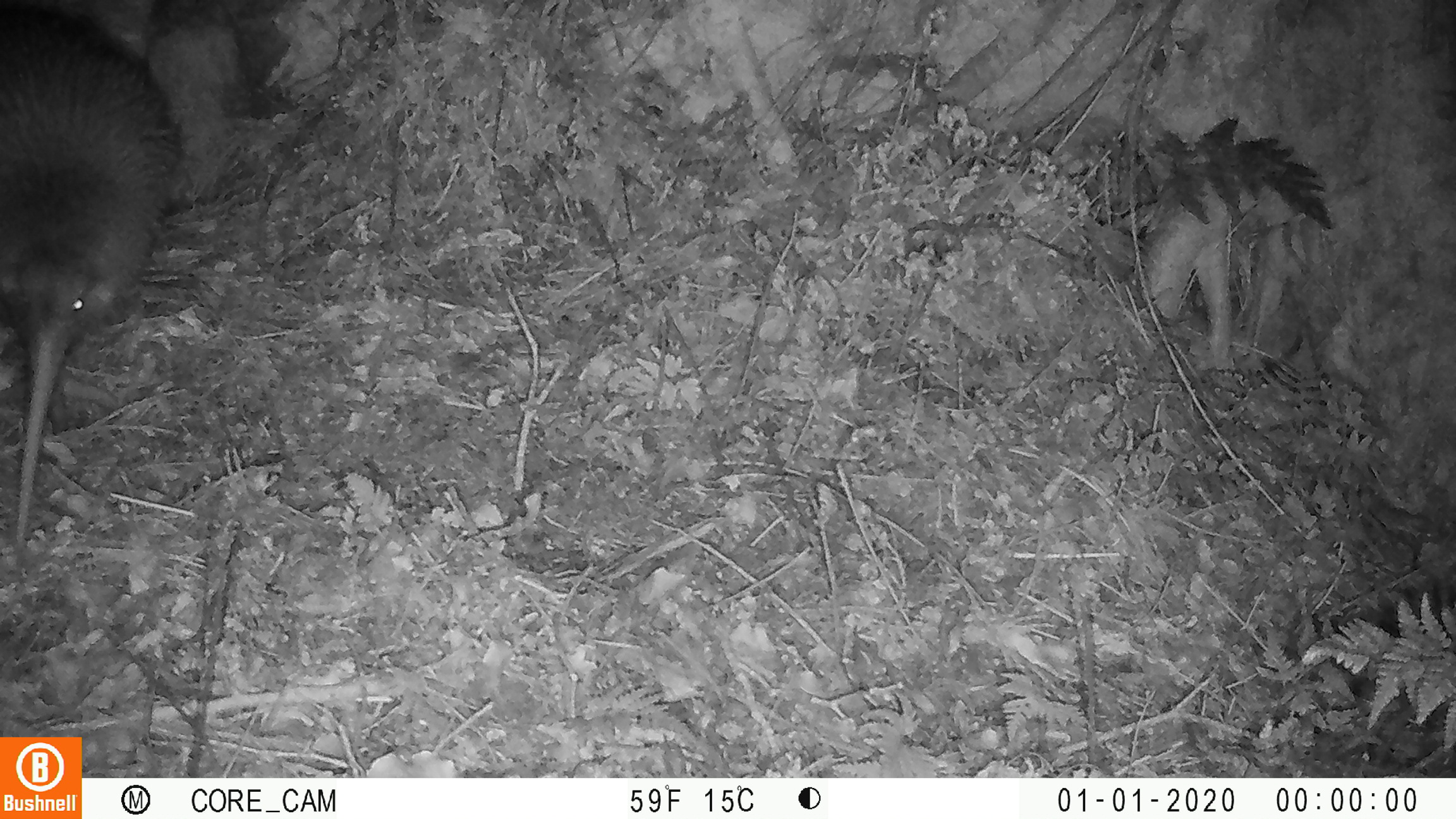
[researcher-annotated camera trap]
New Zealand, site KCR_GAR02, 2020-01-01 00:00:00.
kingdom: Animalia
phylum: Chordata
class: Aves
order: Apterygiformes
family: Apterygidae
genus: Apteryx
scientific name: Apteryx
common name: kiwi